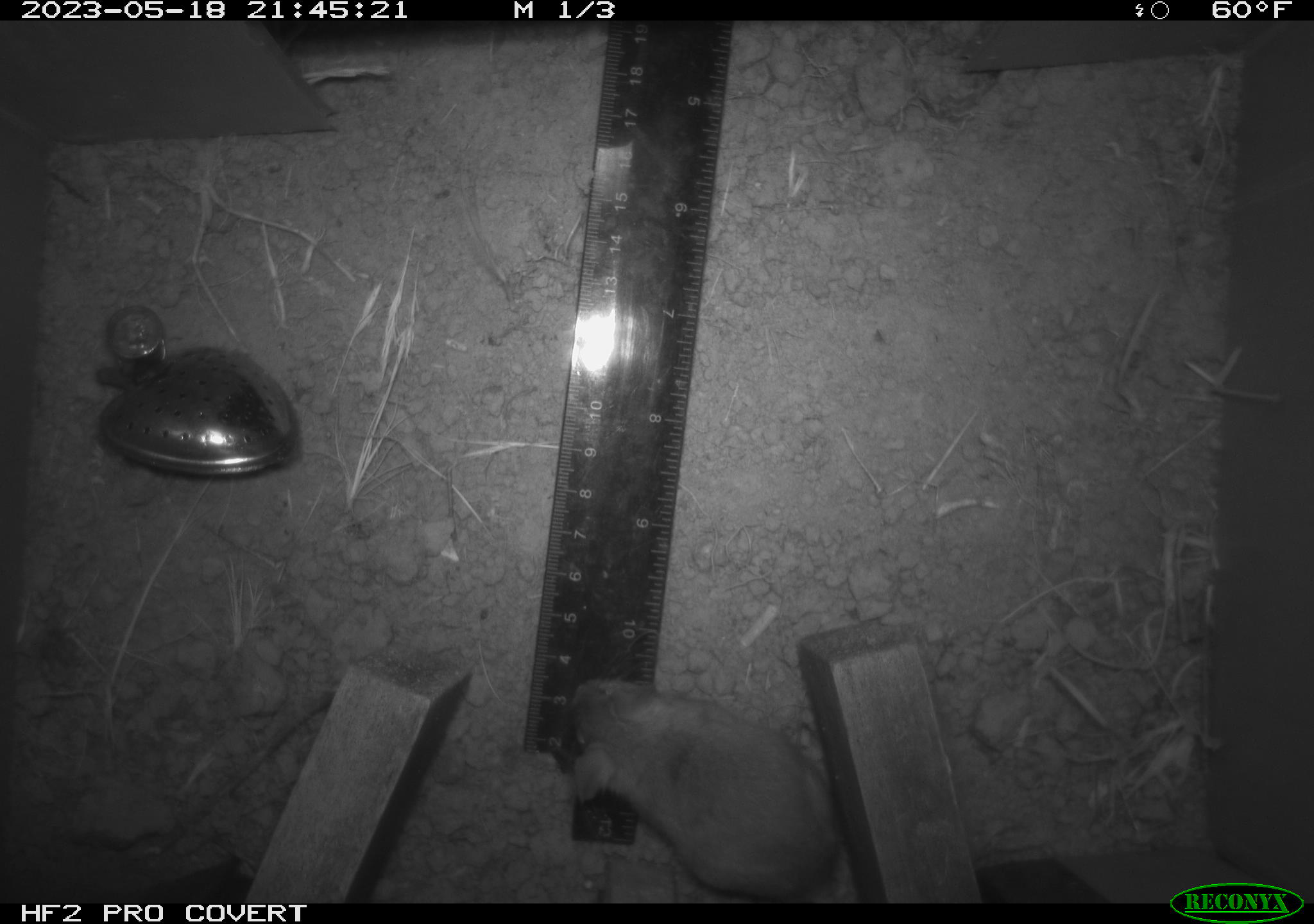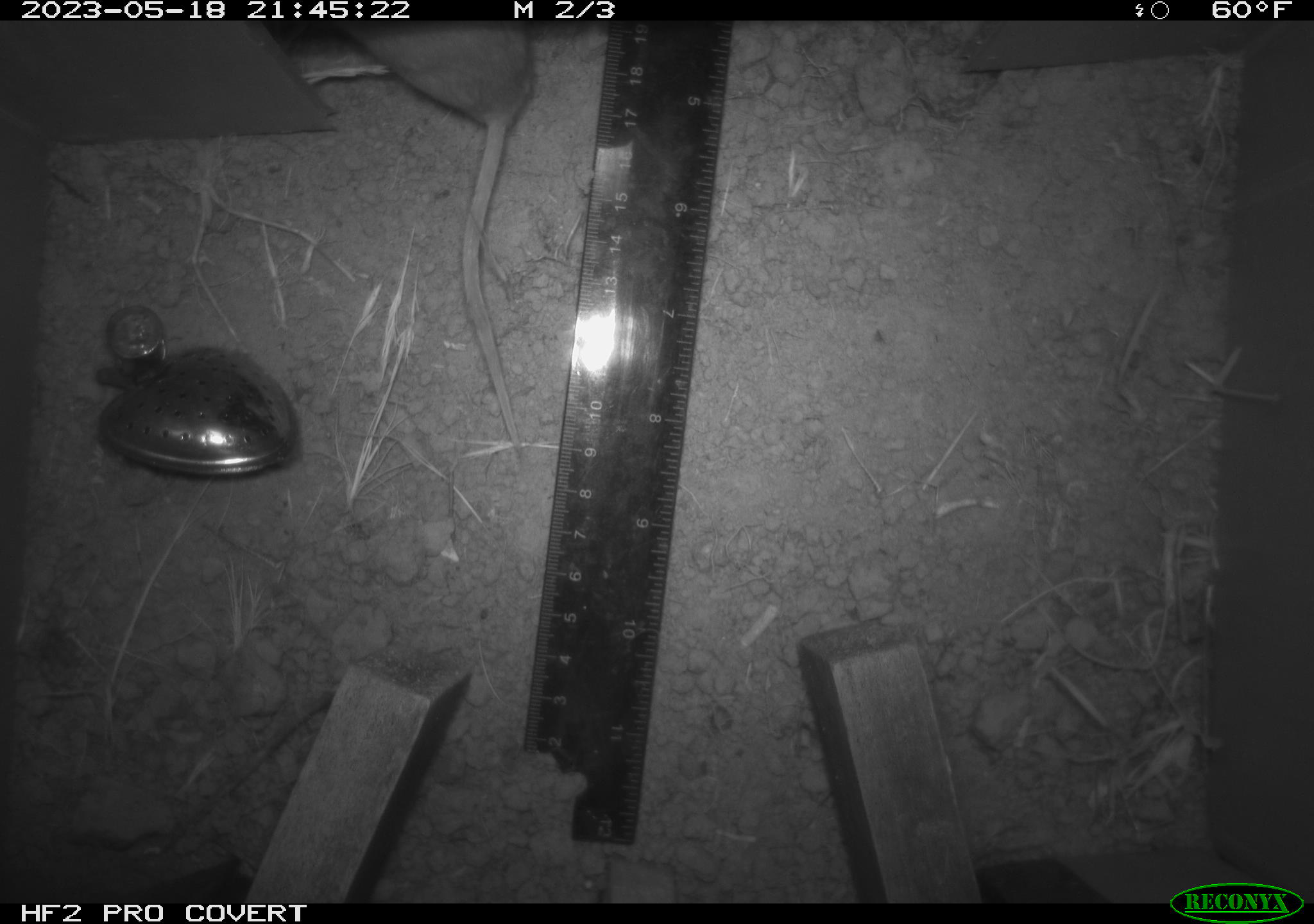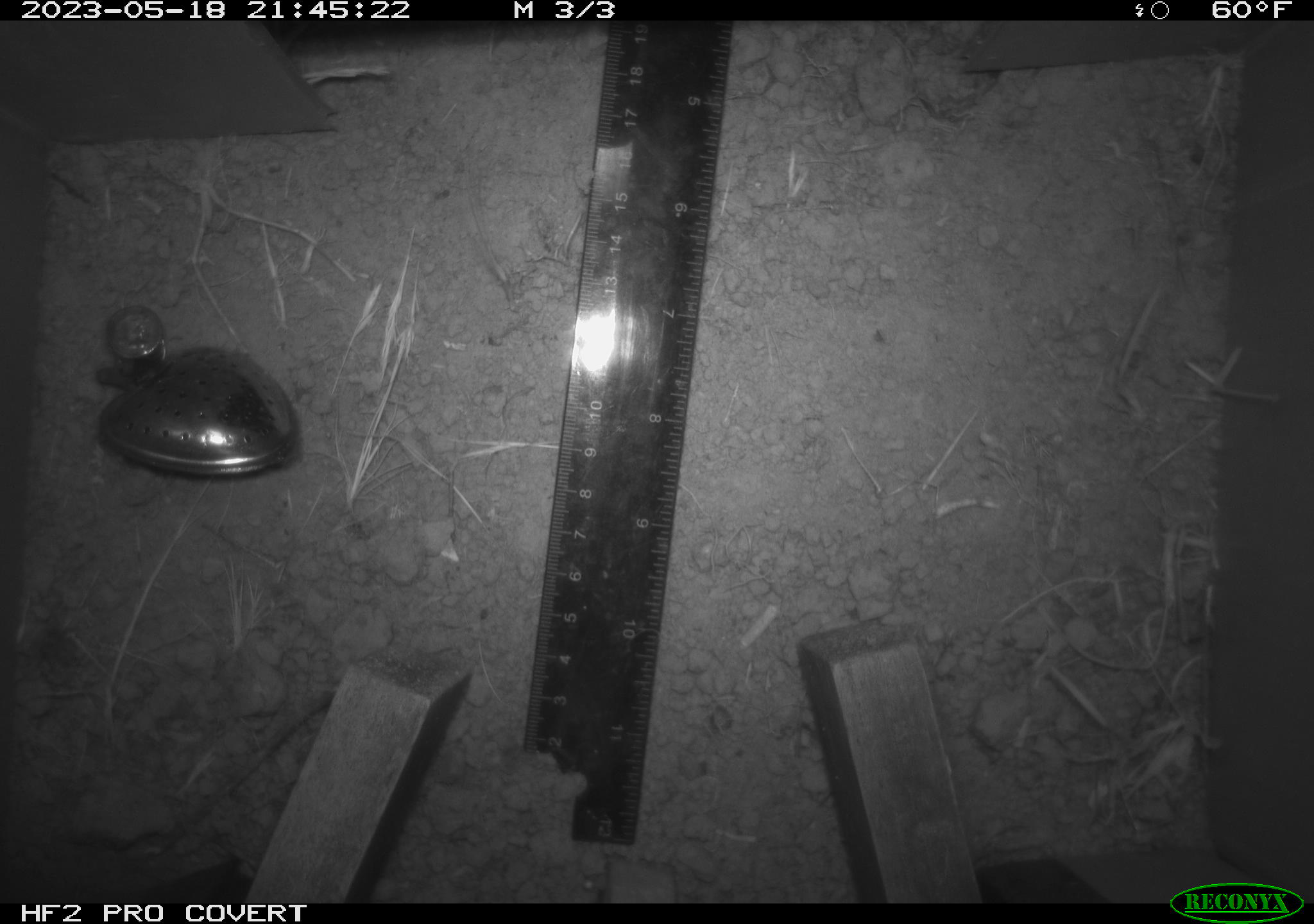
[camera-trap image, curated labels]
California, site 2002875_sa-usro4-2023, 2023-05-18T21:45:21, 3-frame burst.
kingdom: Animalia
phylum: Chordata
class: Mammalia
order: Rodentia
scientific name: Rodentia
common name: mouse species